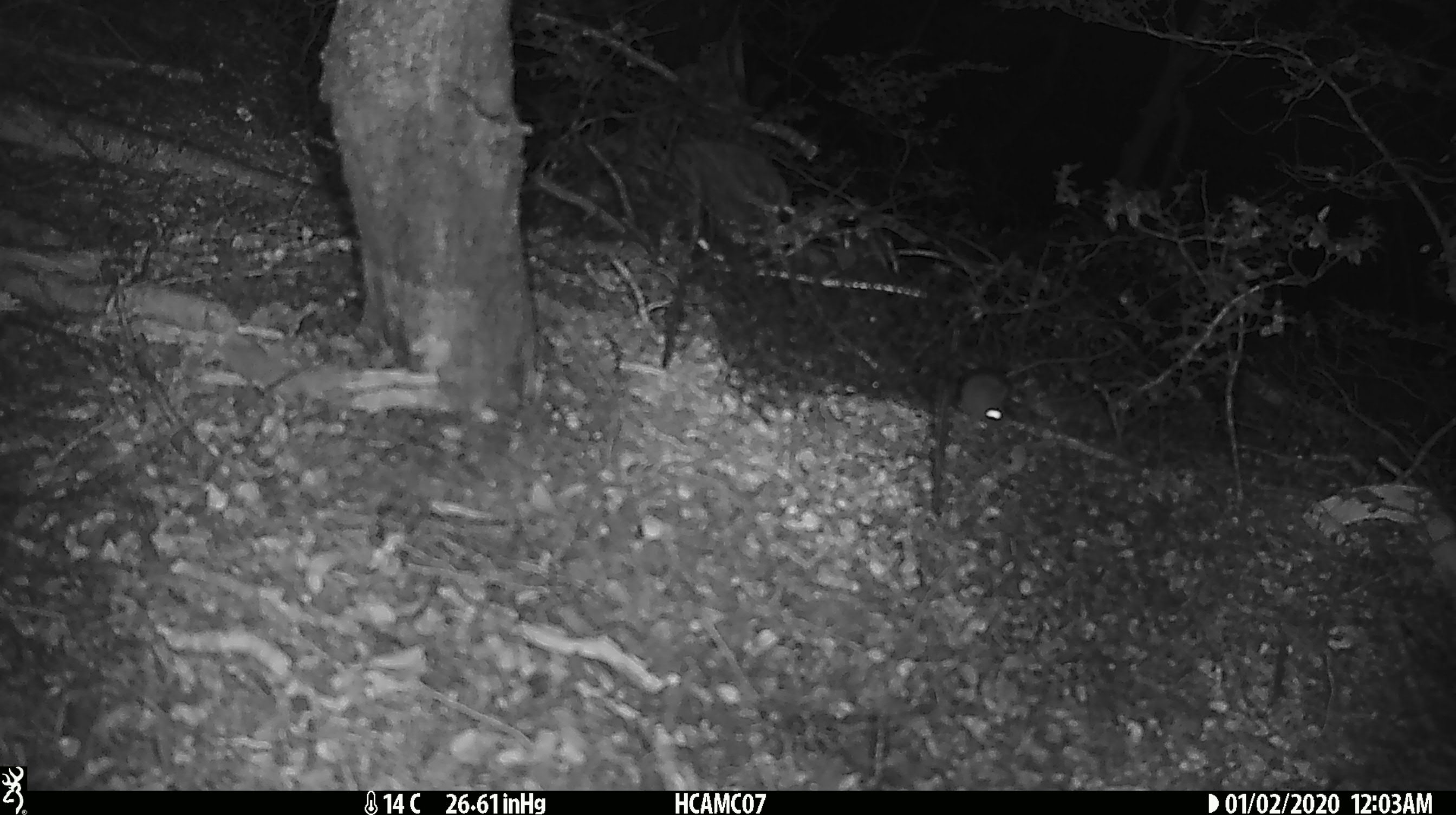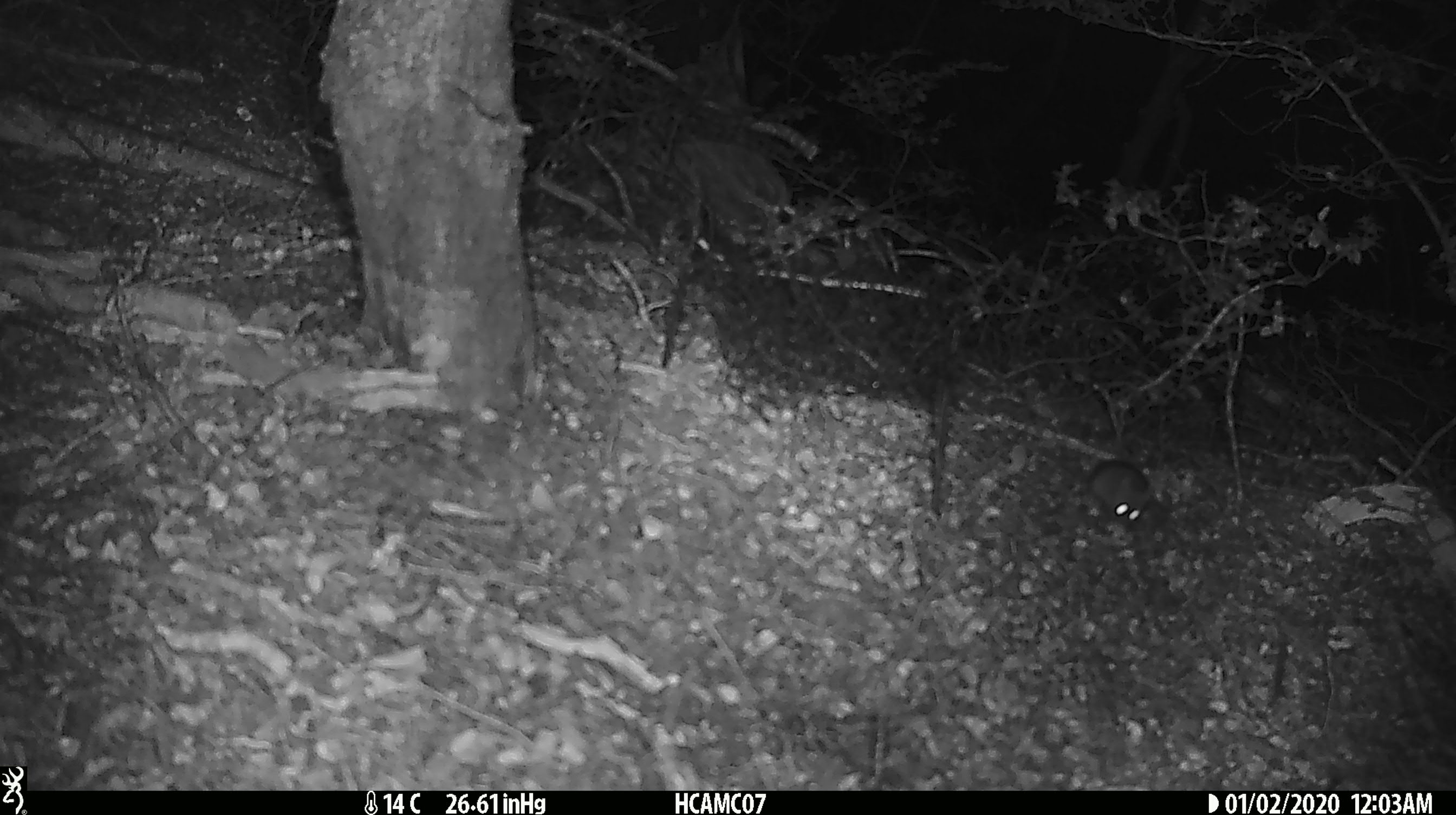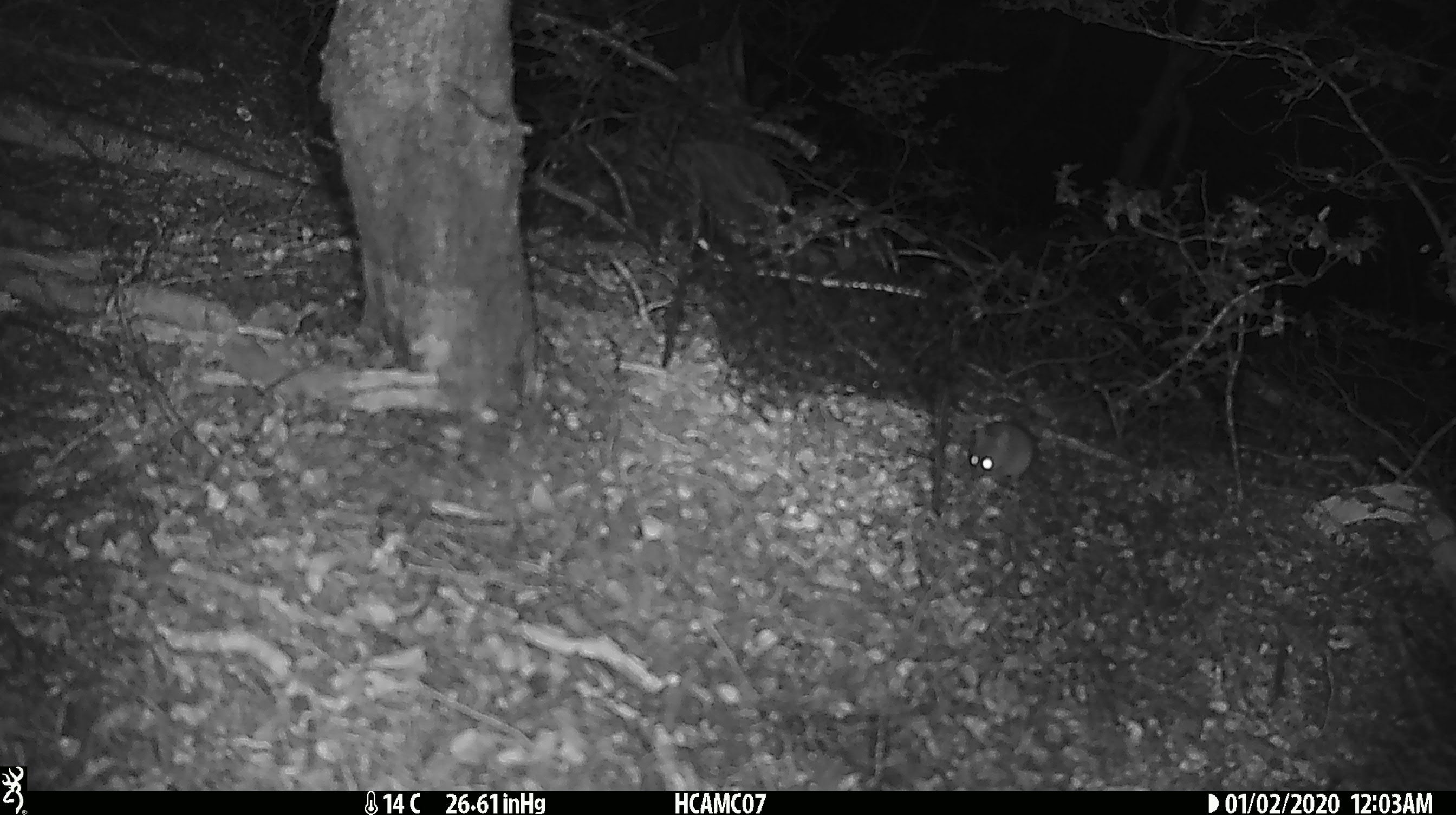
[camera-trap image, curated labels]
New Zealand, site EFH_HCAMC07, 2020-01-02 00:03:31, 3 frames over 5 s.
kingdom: Animalia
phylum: Chordata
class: Mammalia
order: Rodentia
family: Muridae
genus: Mus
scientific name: Mus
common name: mouse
Mouse (Mus).